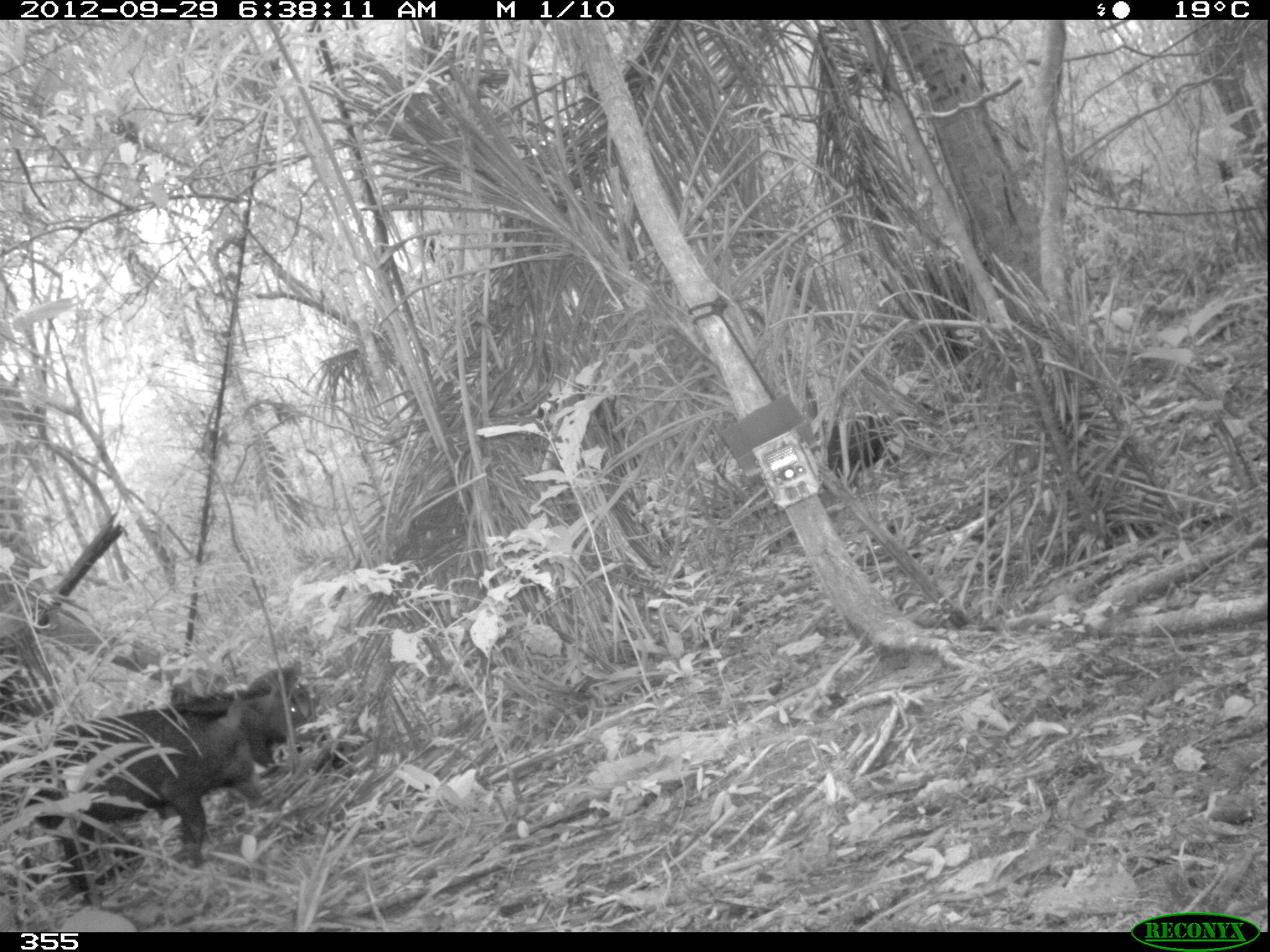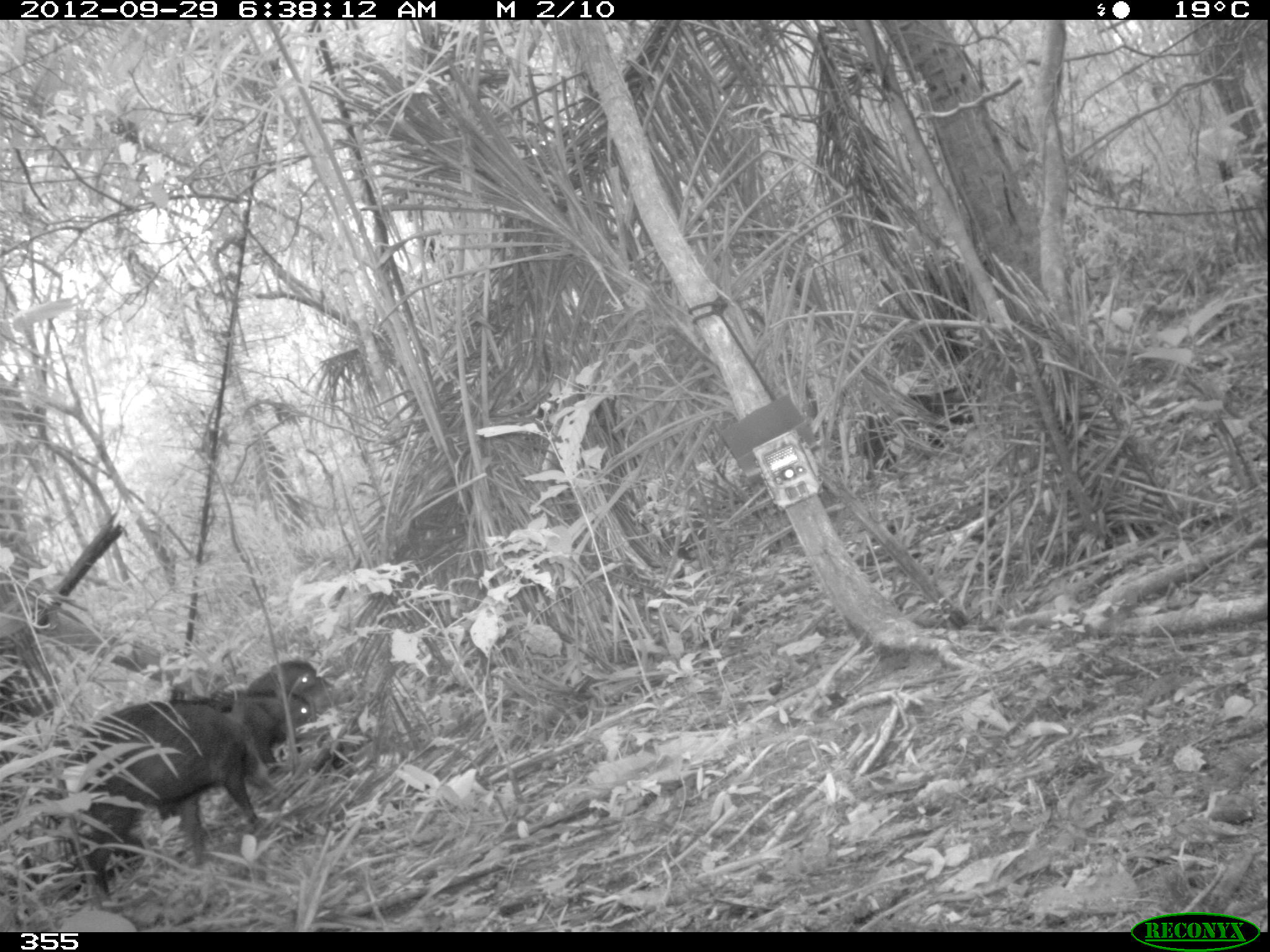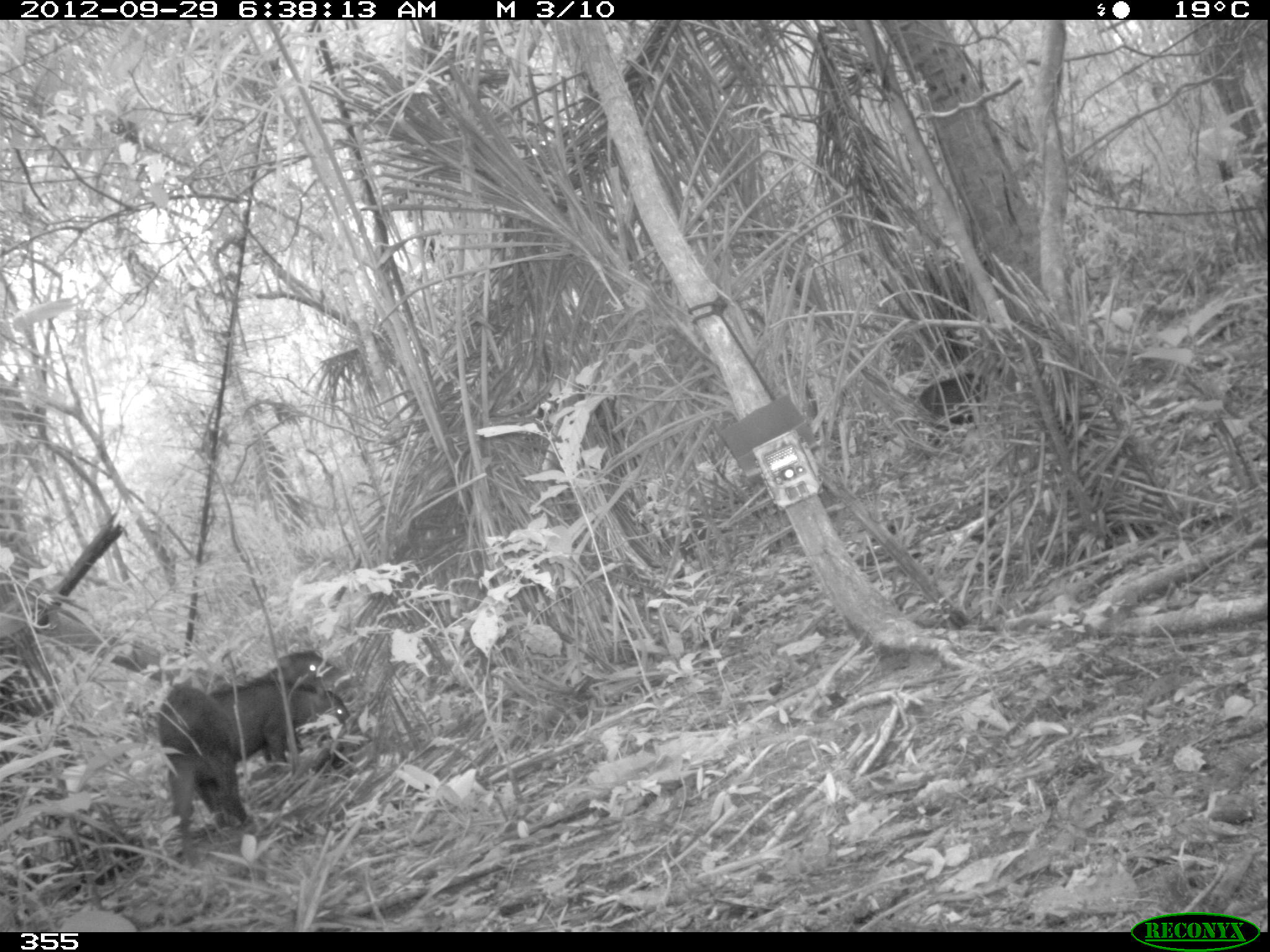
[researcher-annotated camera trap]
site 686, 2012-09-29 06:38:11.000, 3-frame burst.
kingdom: Animalia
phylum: Chordata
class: Mammalia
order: Artiodactyla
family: Tayassuidae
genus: Tayassu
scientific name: Tayassu pecari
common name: white-lipped peccary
Tayassu pecari (white-lipped peccary).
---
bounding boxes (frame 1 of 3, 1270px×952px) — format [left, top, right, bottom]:
tayassu pecari: [23, 684, 267, 903]; [173, 677, 345, 777]; [813, 400, 946, 479]; [247, 660, 321, 708]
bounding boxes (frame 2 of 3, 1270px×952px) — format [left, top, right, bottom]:
tayassu pecari: [44, 689, 265, 890]; [854, 386, 982, 467]; [190, 684, 319, 763]; [244, 659, 343, 713]